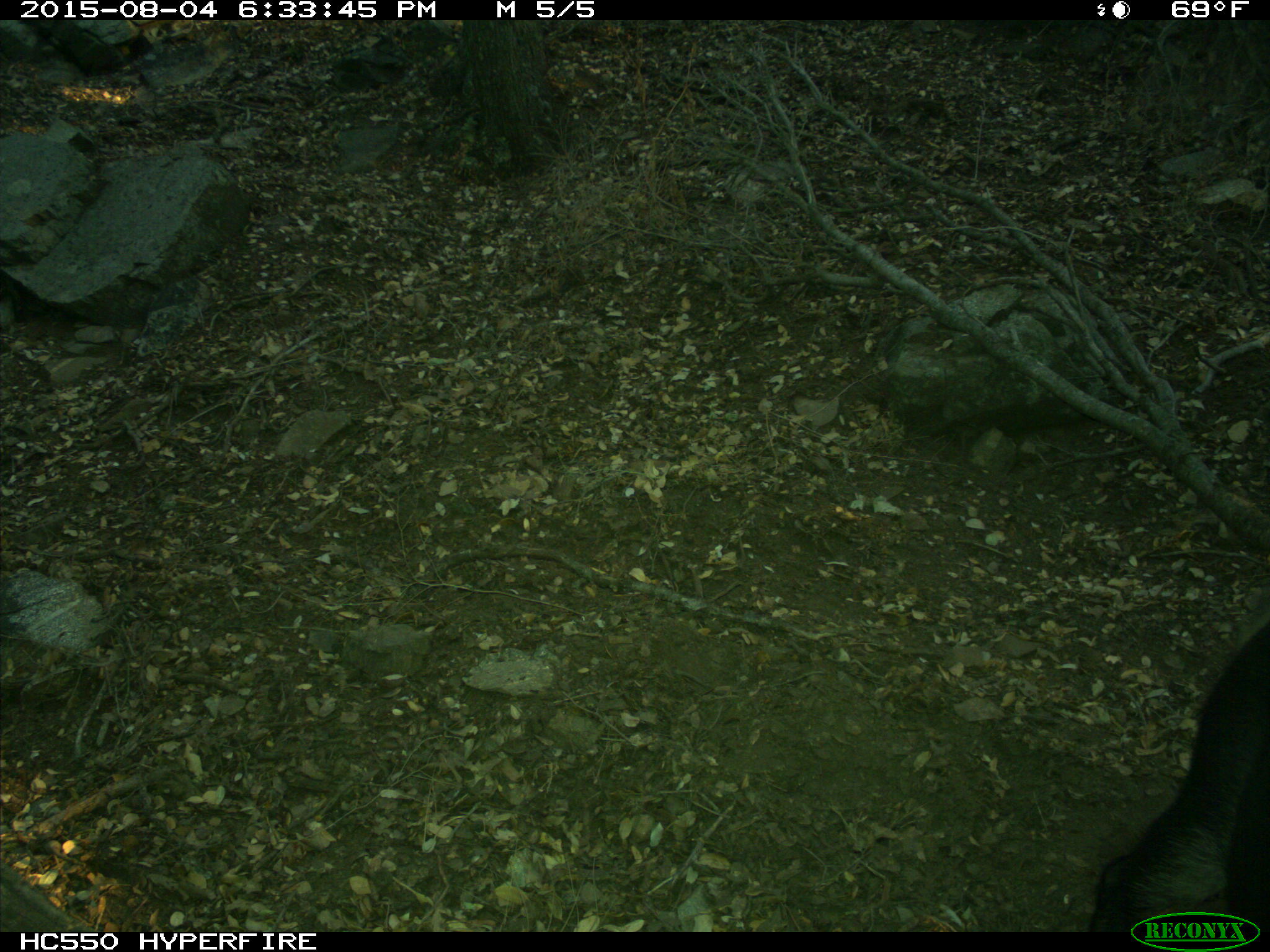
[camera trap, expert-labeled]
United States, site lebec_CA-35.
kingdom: Animalia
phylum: Chordata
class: Mammalia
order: Artiodactyla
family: Suidae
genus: Sus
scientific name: Sus scrofa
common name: wild boar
Sus scrofa (wild boar).